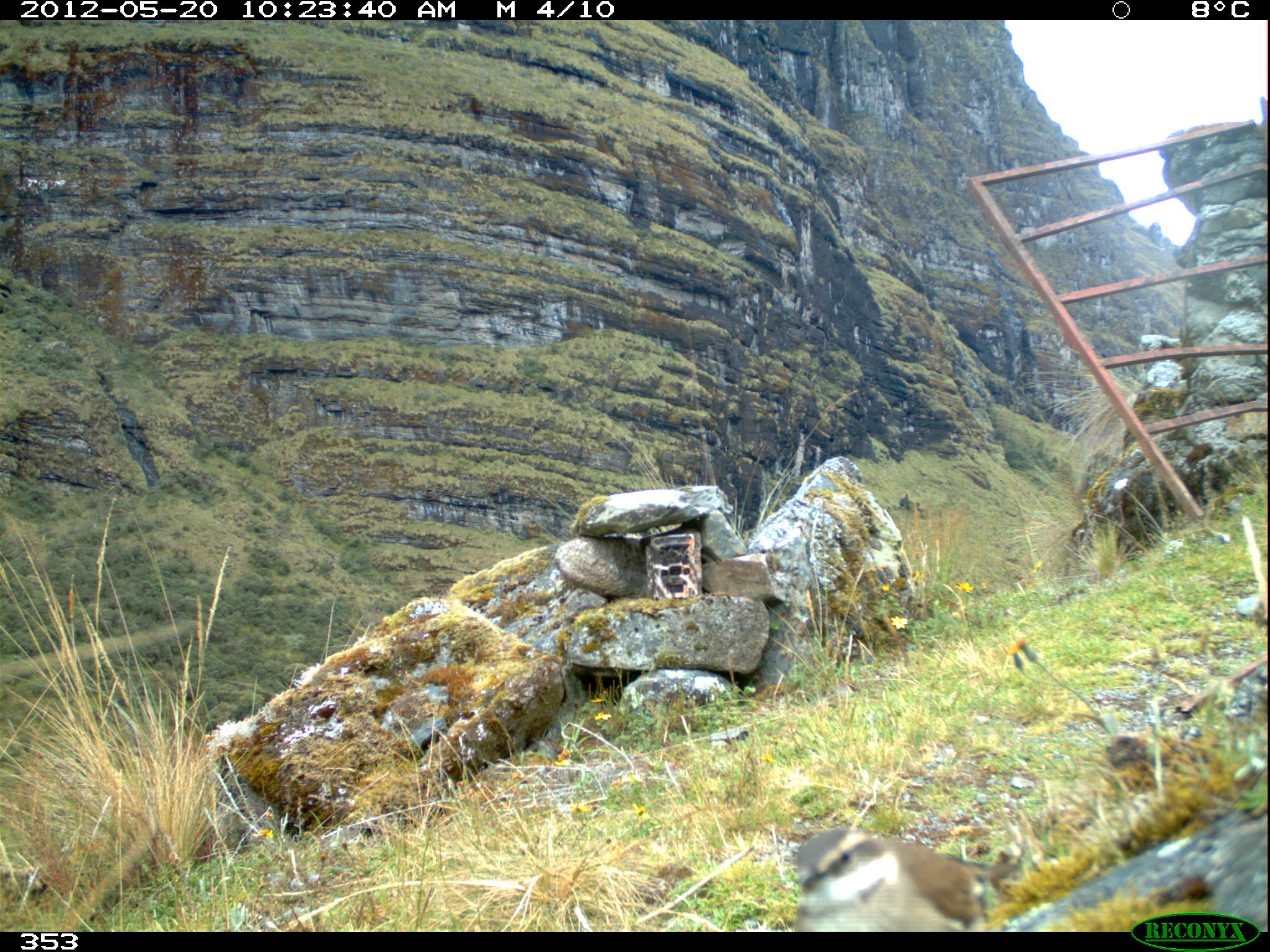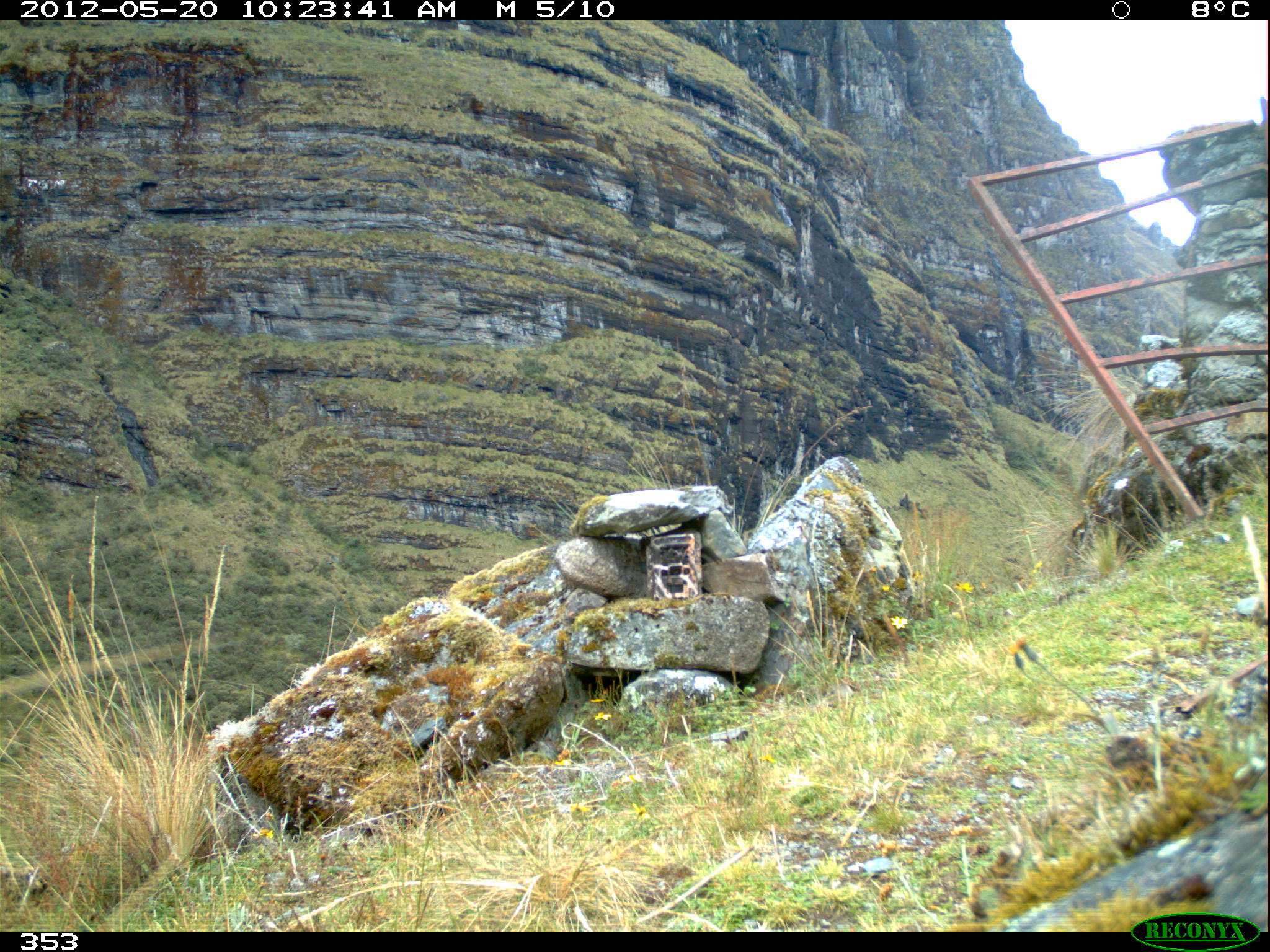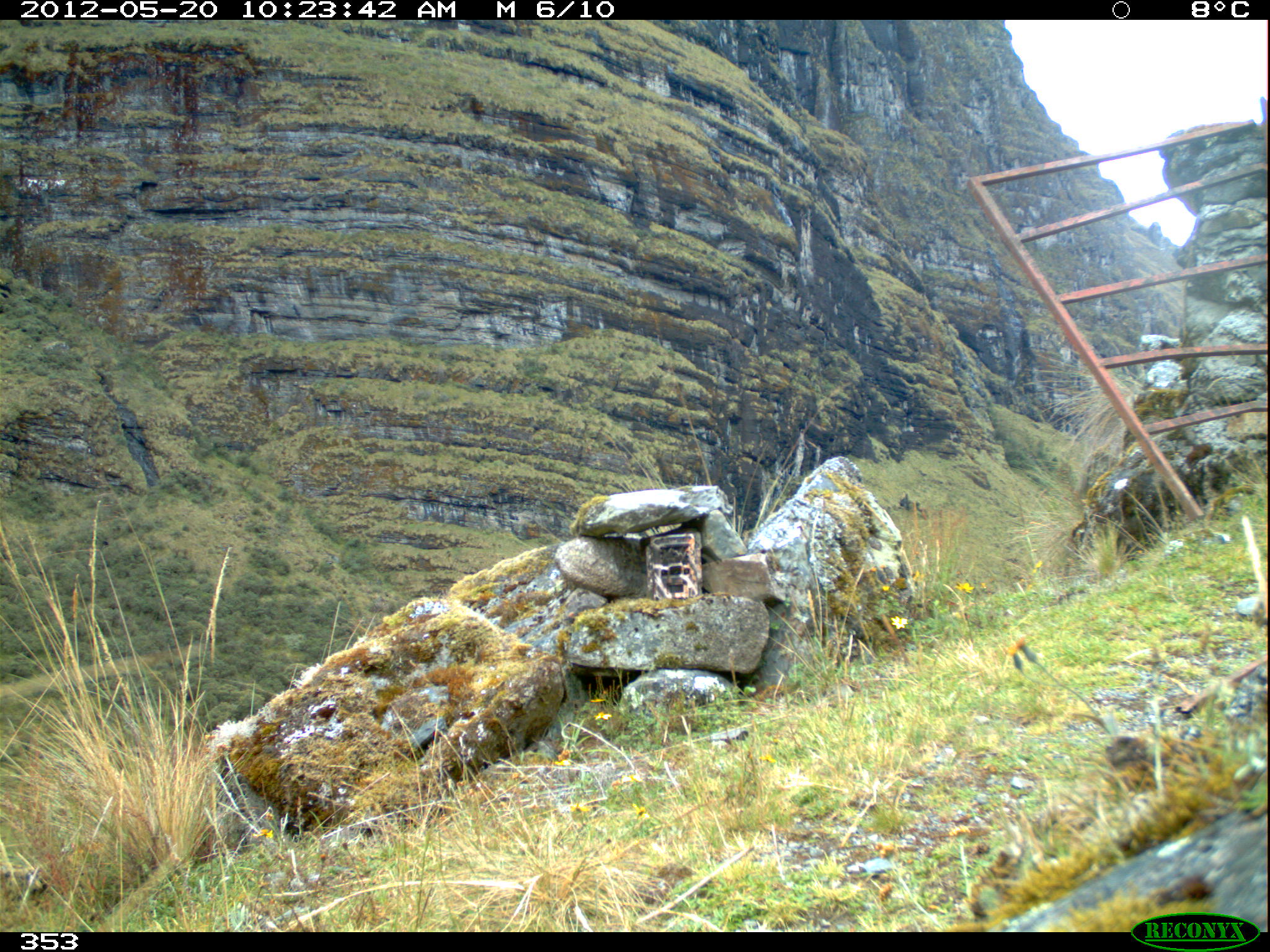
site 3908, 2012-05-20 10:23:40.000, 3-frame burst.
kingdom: Animalia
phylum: Chordata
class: Aves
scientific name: Aves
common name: bird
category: unknown bird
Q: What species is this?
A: Unknown bird (bird) (Aves).